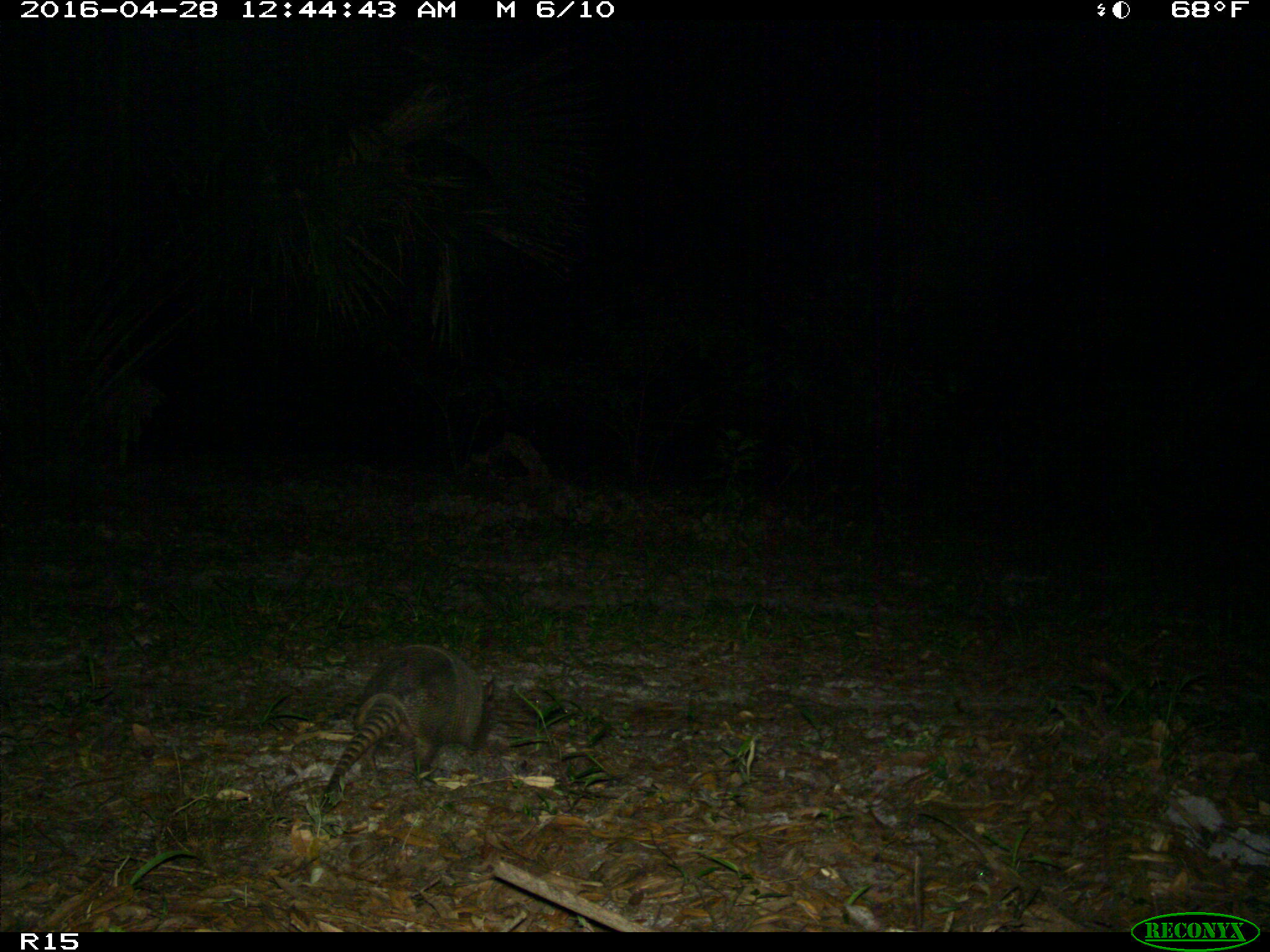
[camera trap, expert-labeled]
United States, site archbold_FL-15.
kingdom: Animalia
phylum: Chordata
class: Mammalia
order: Cingulata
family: Dasypodidae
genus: Dasypus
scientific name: Dasypus novemcinctus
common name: nine-banded armadillo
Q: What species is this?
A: Dasypus novemcinctus (nine-banded armadillo).